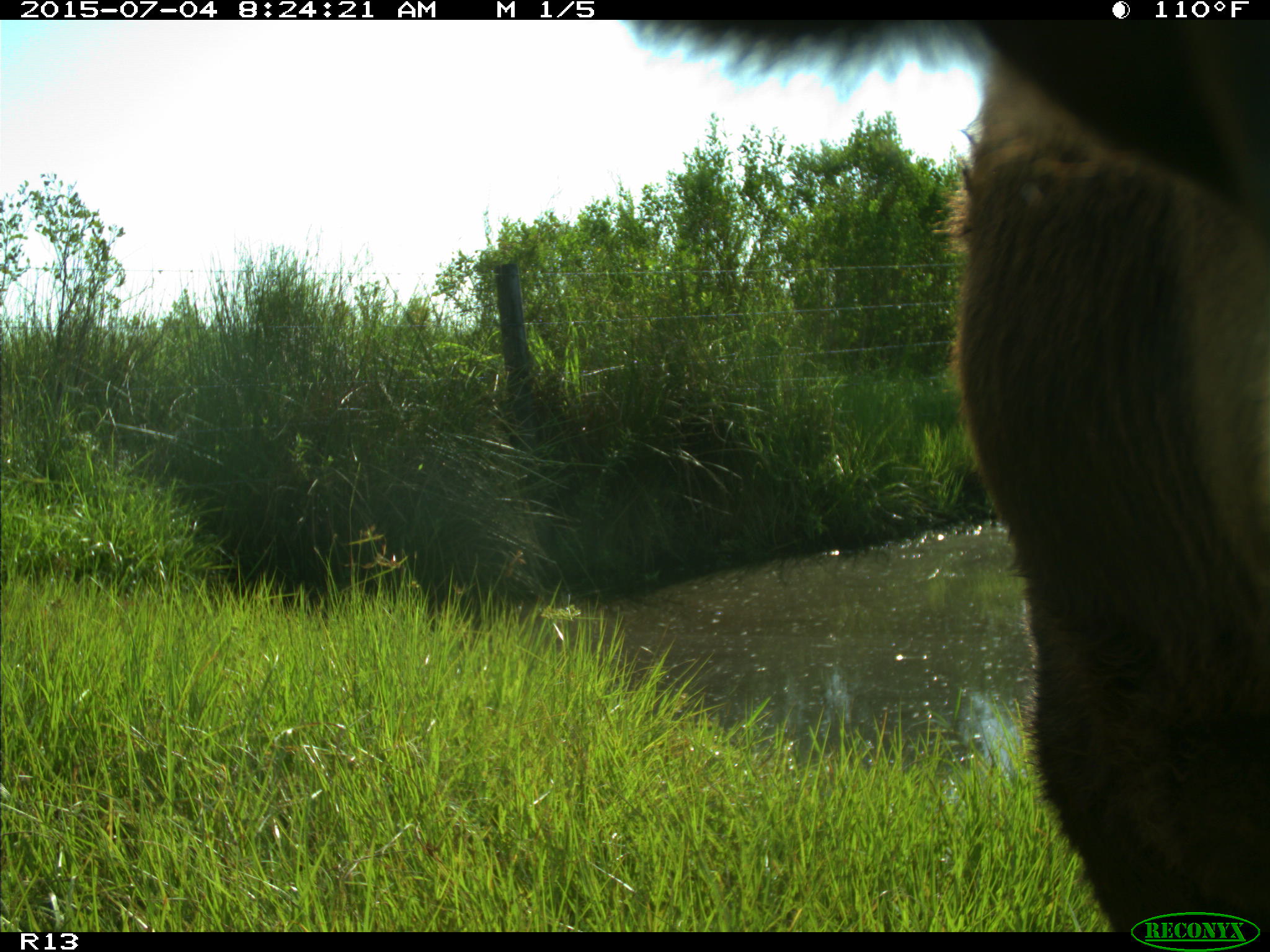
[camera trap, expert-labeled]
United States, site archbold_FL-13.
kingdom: Animalia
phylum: Chordata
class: Mammalia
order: Artiodactyla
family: Bovidae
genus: Bos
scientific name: Bos taurus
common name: domestic cow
Bos taurus (domestic cow).